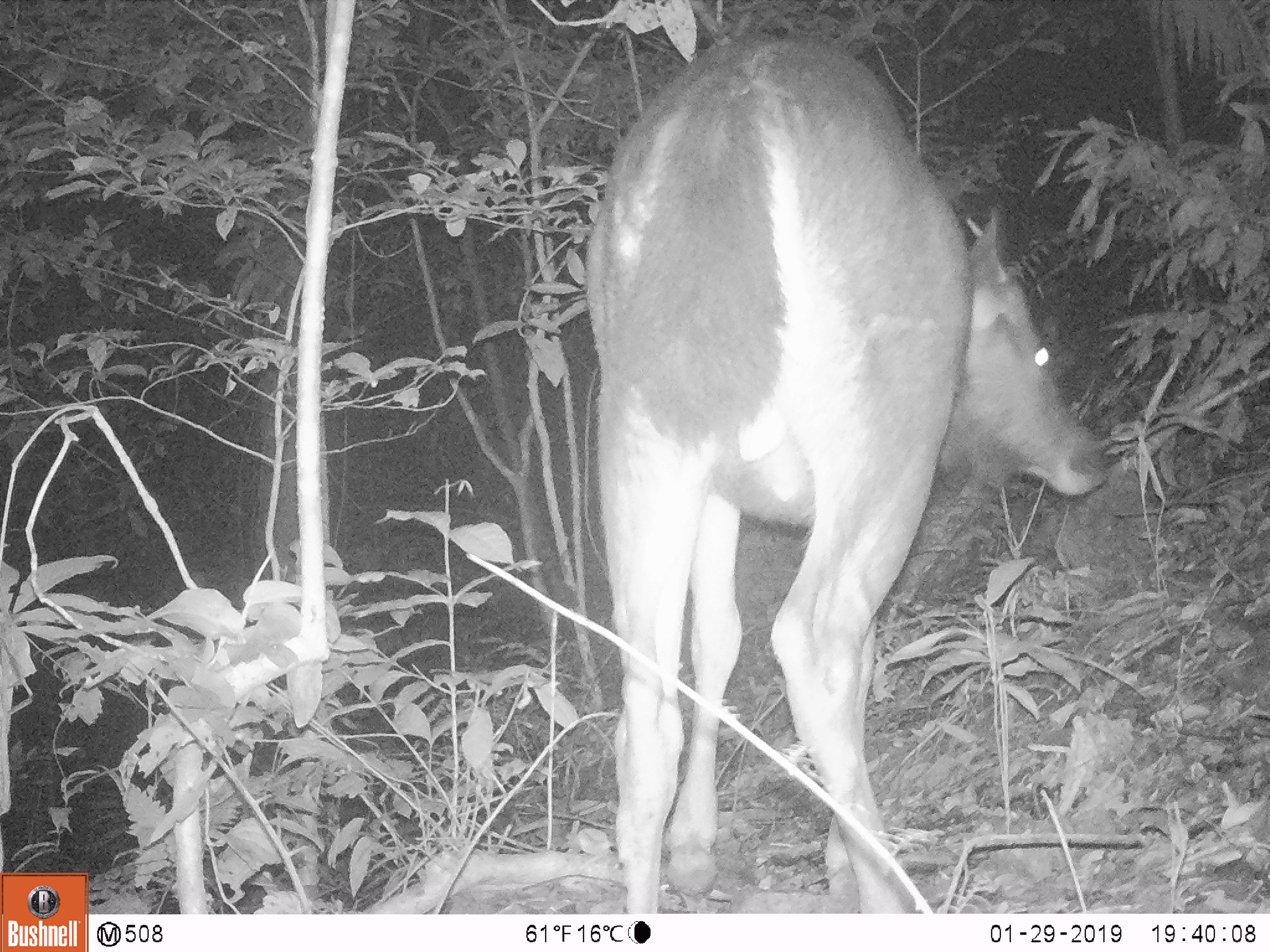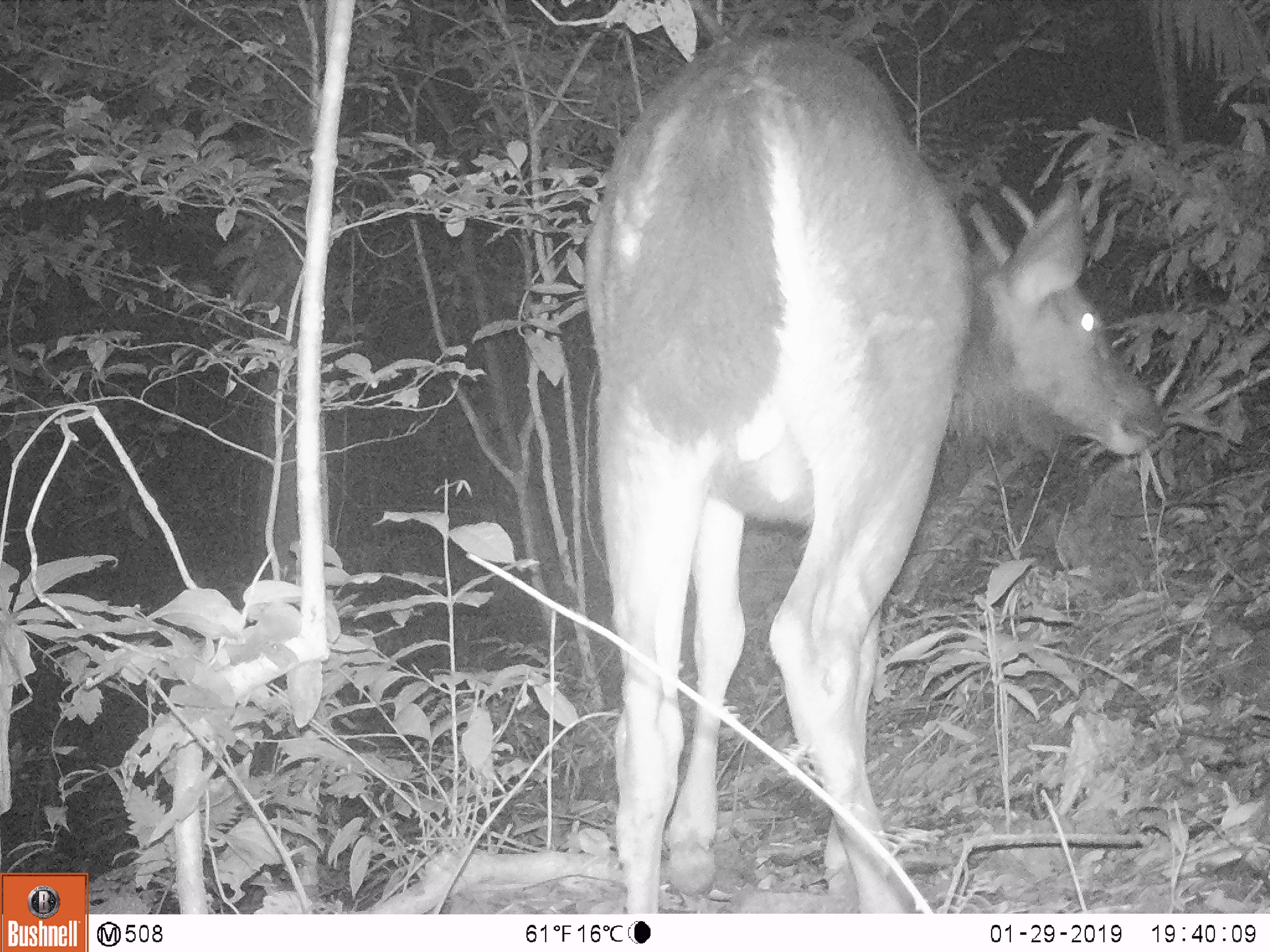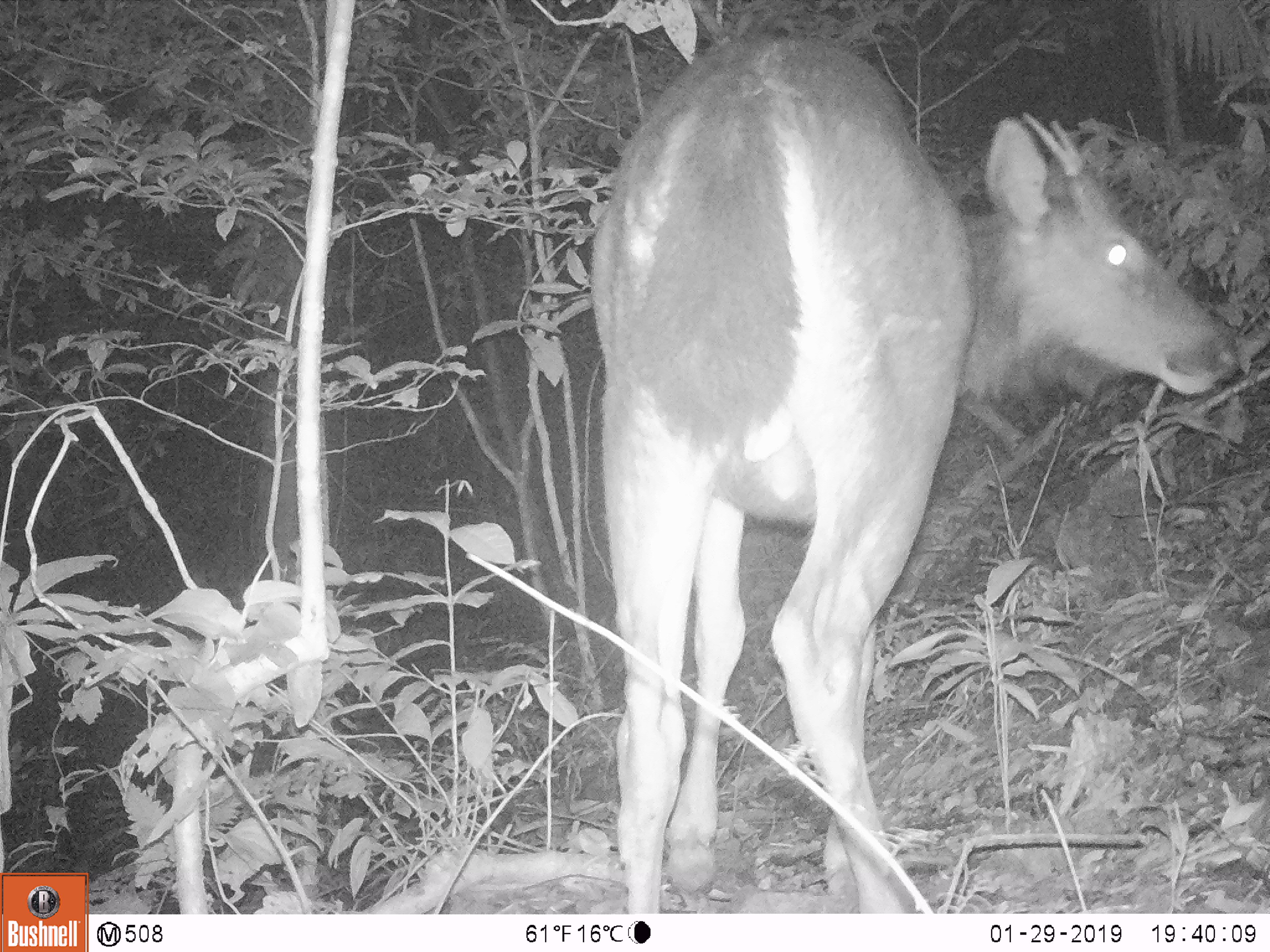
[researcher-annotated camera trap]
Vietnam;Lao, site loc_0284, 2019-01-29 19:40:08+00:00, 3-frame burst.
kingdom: Animalia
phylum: Chordata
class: Mammalia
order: Artiodactyla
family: Cervidae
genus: Rusa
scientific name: Rusa unicolor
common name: sambar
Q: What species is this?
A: Sambar (Rusa unicolor).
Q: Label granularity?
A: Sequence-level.